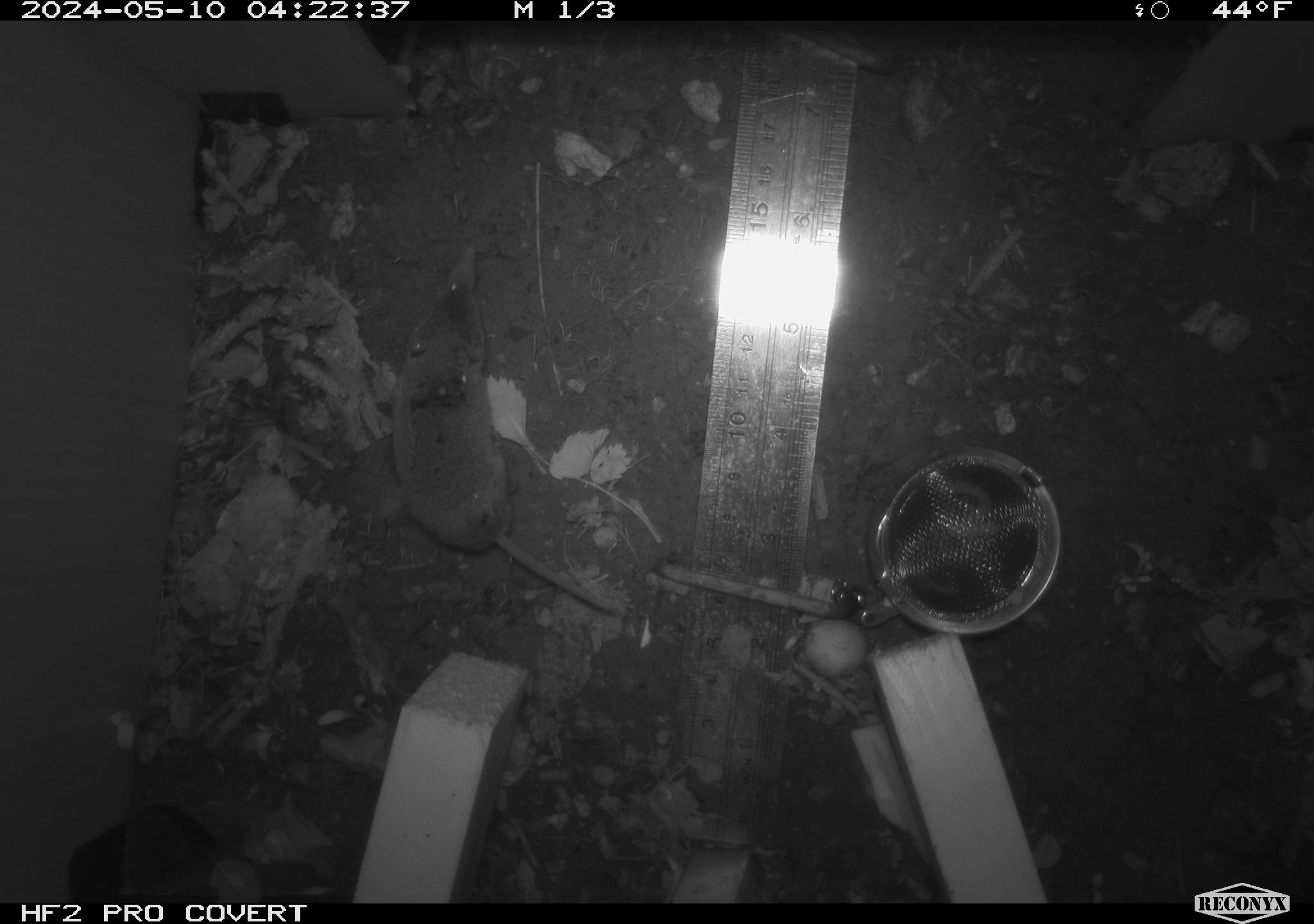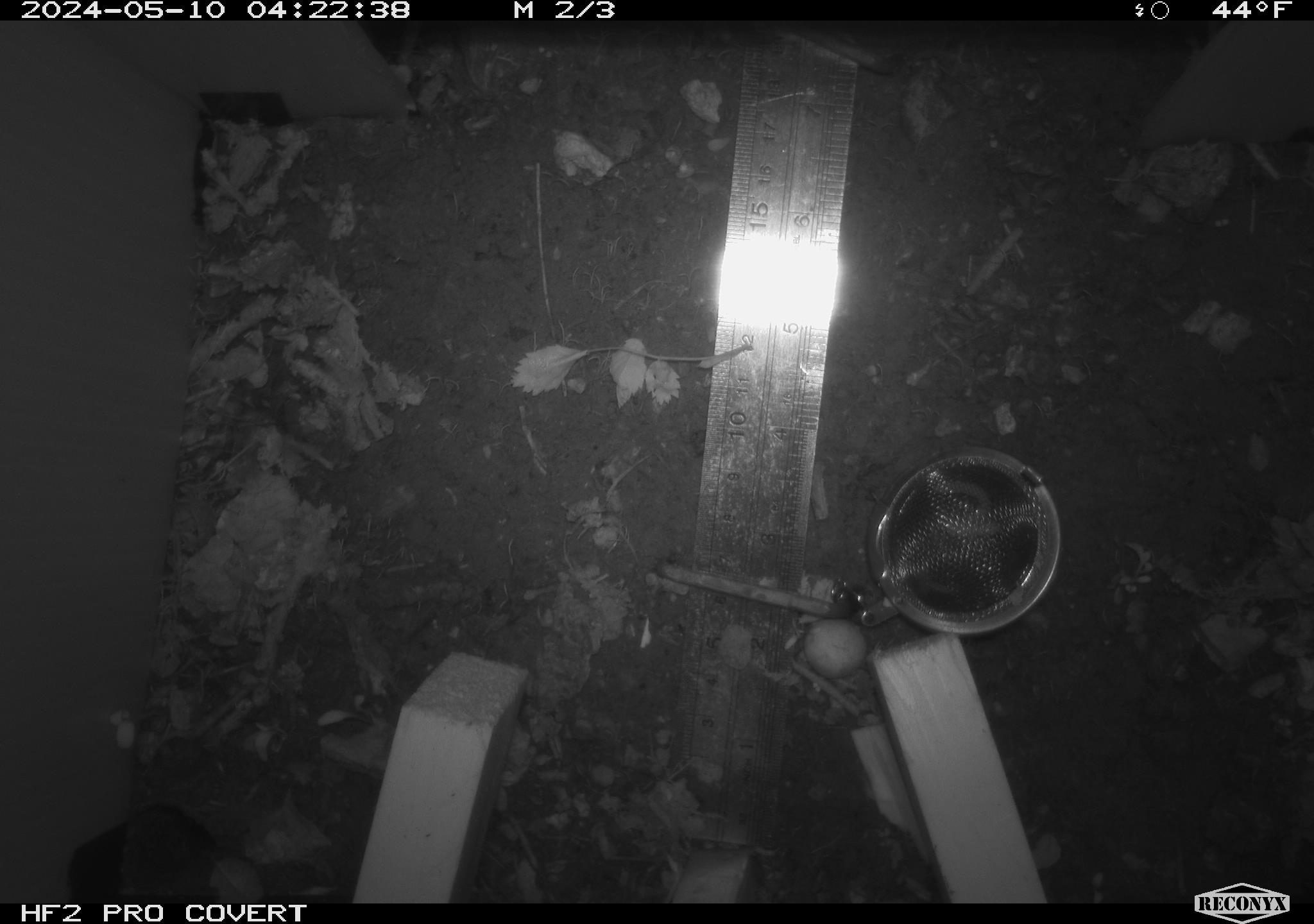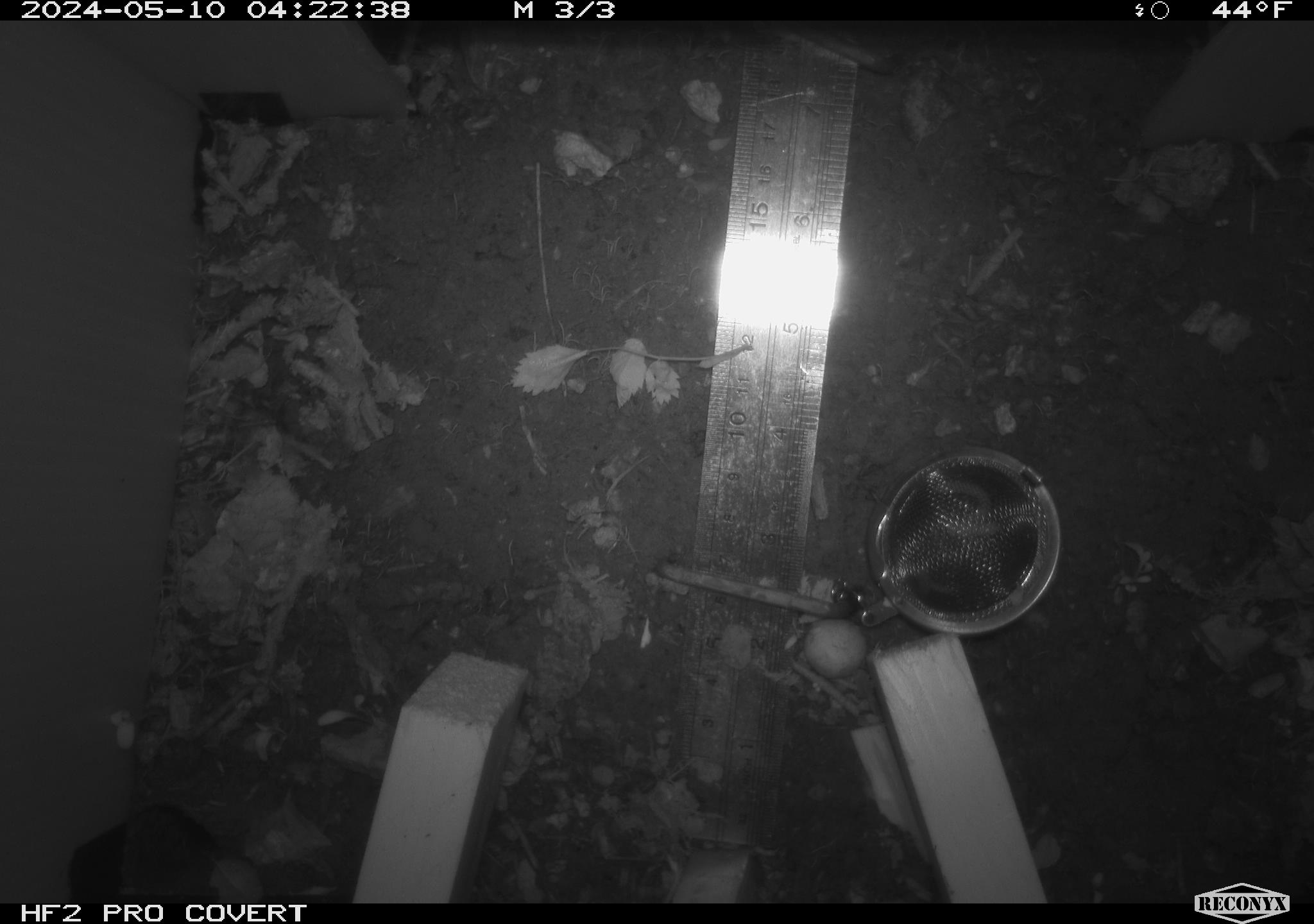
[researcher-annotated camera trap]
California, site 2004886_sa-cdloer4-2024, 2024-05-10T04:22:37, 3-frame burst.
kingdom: Animalia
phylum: Chordata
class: Mammalia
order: Rodentia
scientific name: Rodentia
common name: woodrat or rat or mouse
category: woodrat or rat or mouse species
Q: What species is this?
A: Woodrat or rat or mouse species (woodrat or rat or mouse) (Rodentia).